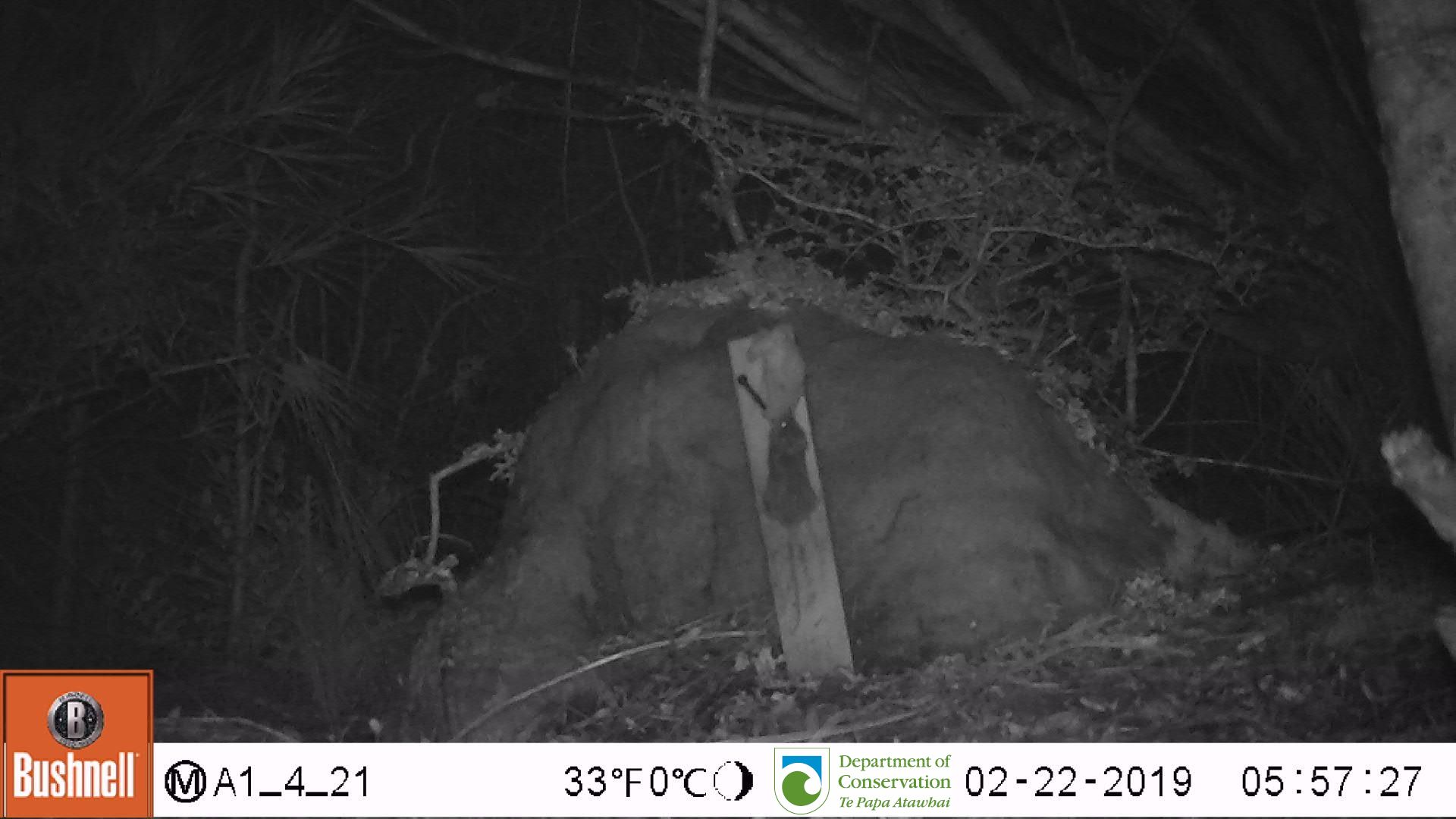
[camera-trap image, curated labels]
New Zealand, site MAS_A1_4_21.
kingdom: Animalia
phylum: Chordata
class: Mammalia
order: Rodentia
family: Muridae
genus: Mus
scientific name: Mus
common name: mouse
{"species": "mouse (Mus)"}